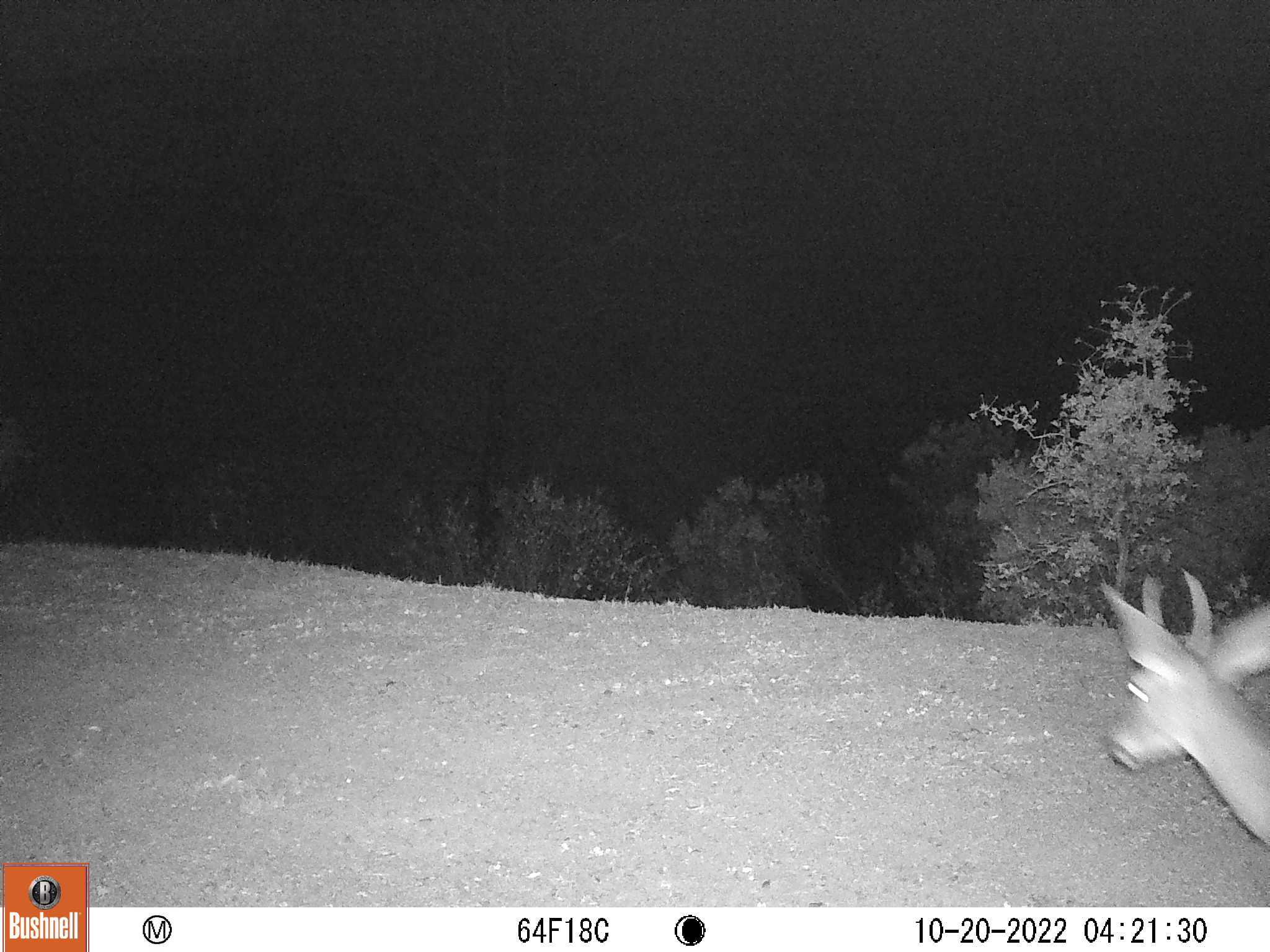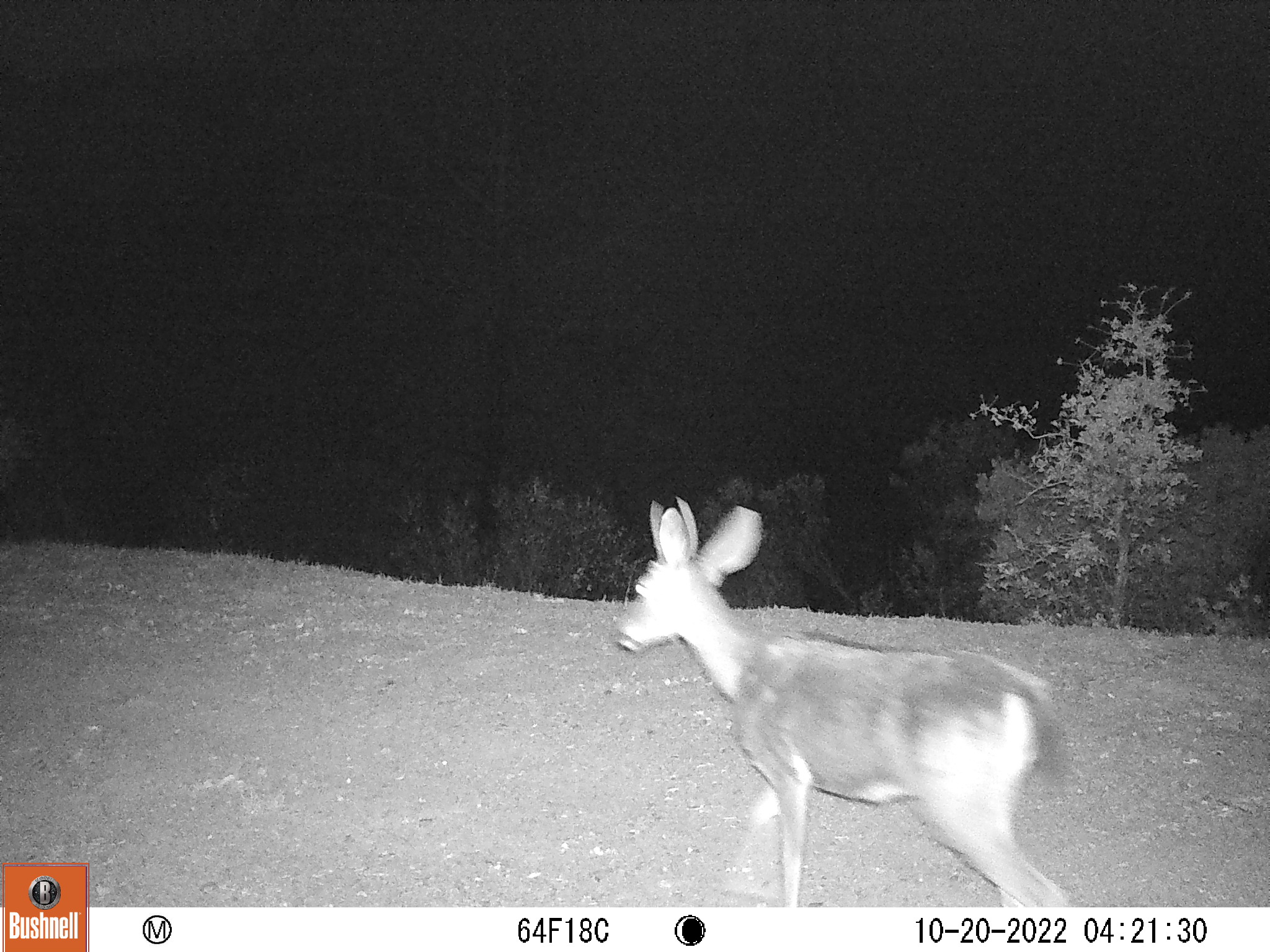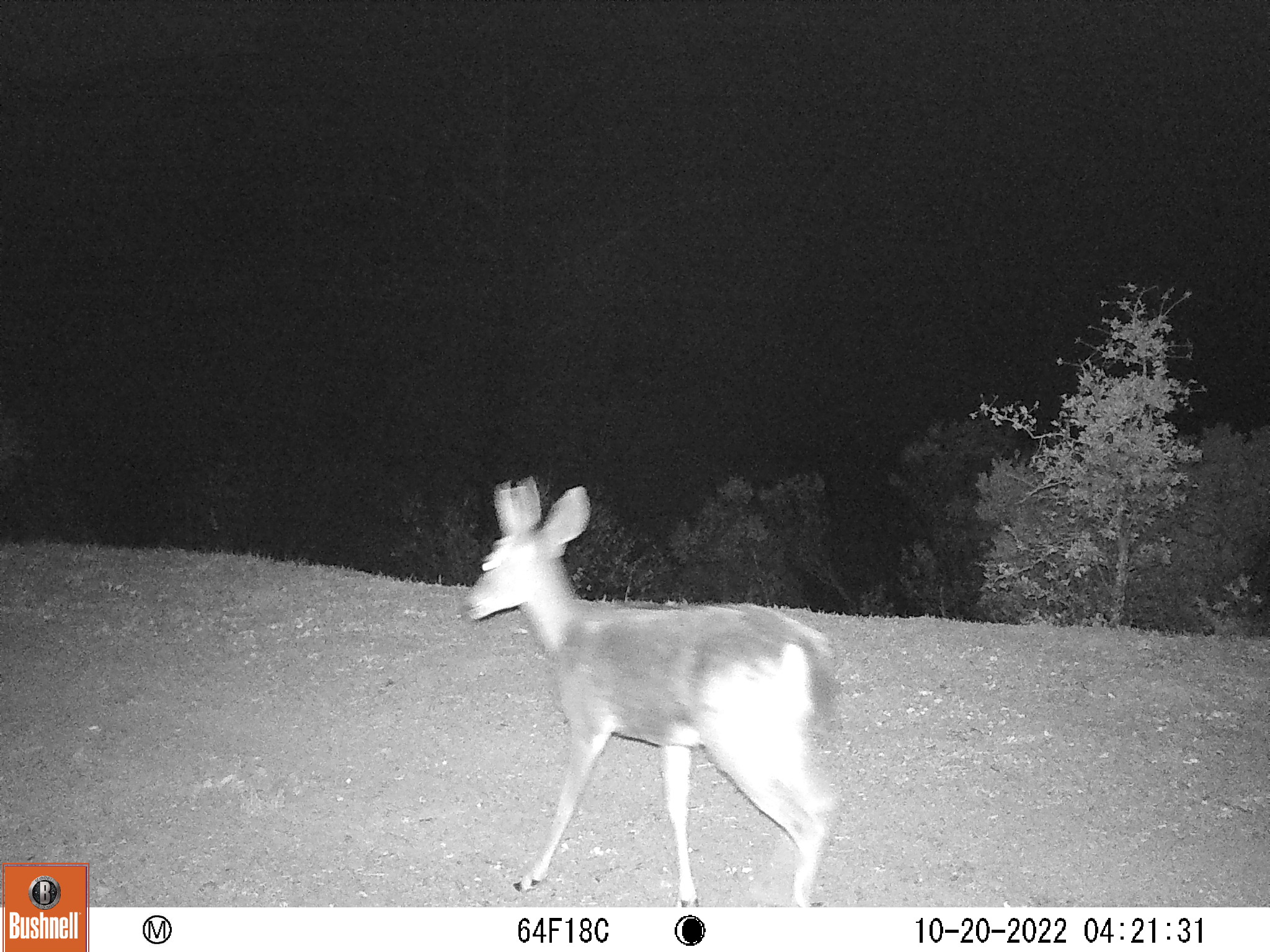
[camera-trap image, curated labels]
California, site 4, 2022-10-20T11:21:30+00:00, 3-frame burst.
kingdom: Animalia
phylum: Chordata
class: Mammalia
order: Artiodactyla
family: Cervidae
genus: Odocoileus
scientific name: Odocoileus hemionus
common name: mule deer